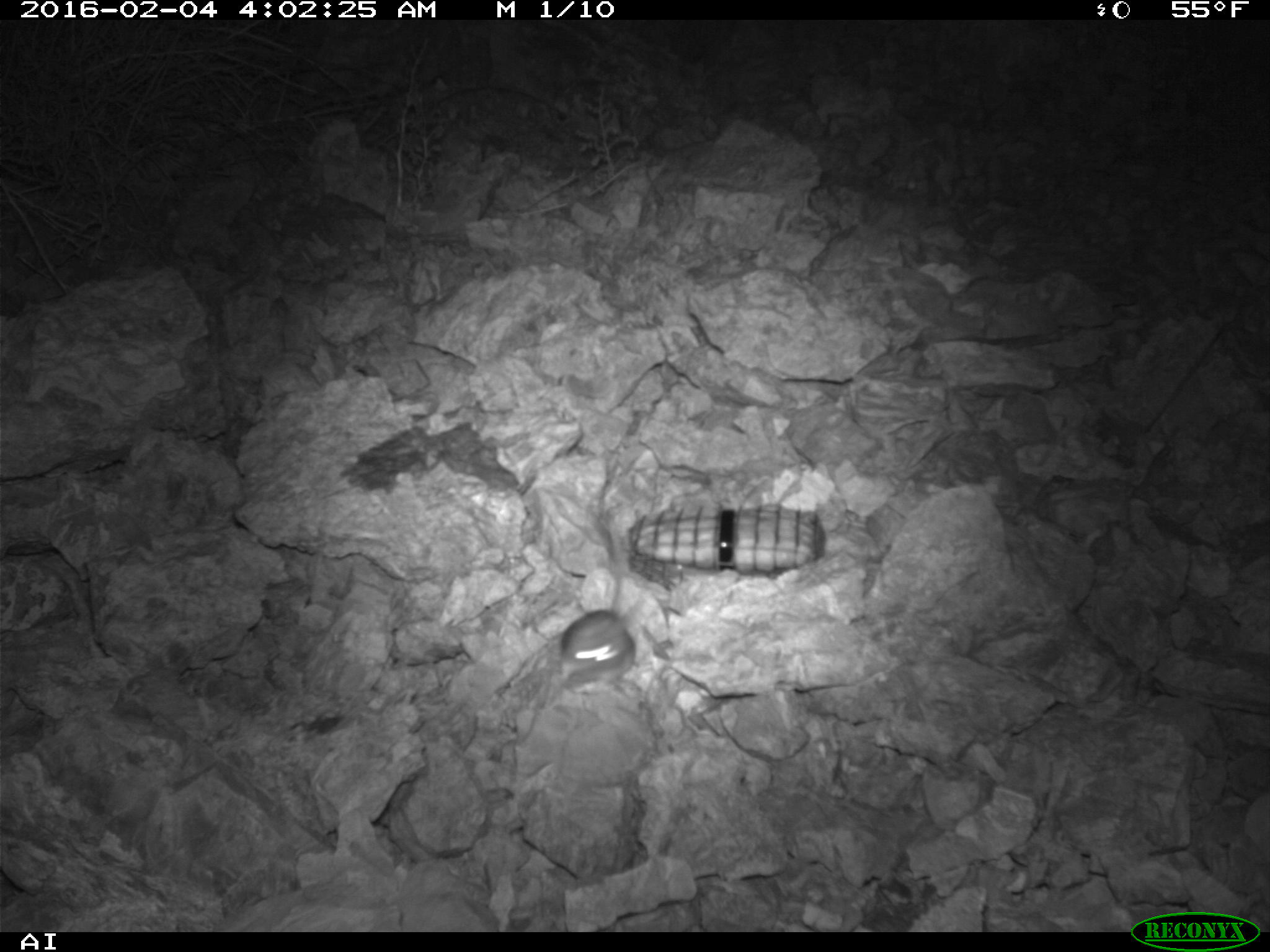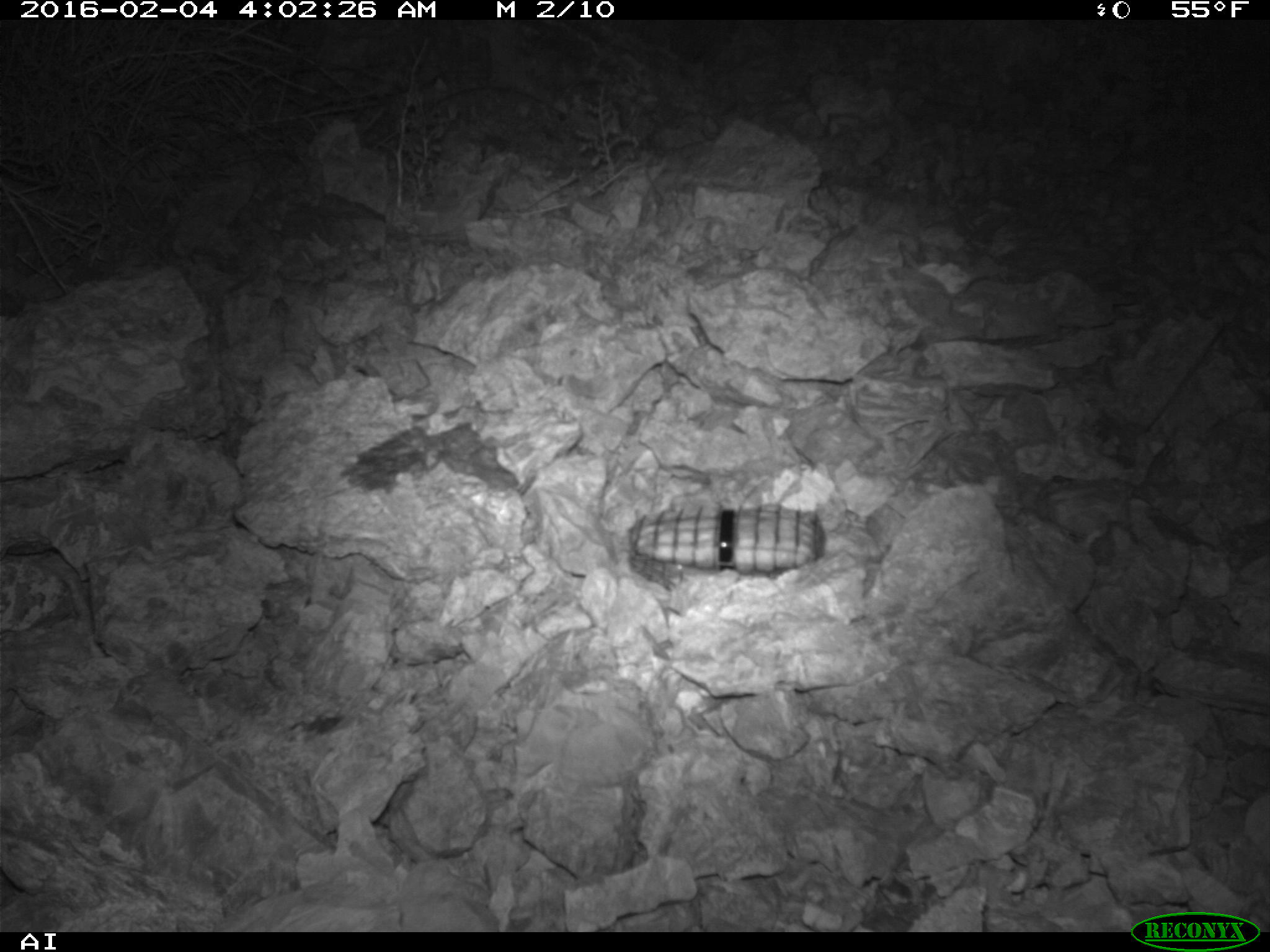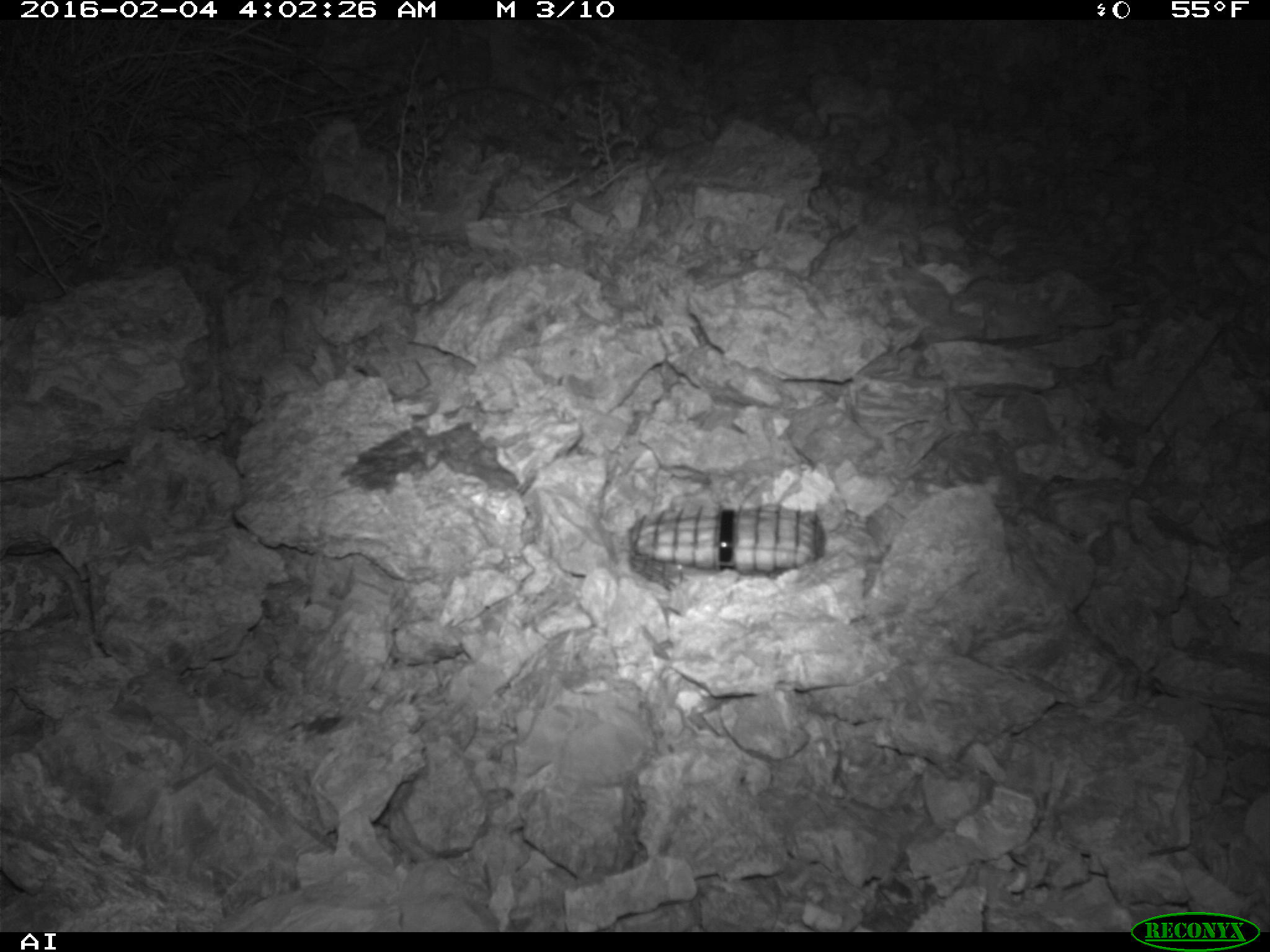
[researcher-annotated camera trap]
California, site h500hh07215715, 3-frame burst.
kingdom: Animalia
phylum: Chordata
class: Mammalia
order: Rodentia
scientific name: Rodentia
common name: rodent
Rodent (Rodentia).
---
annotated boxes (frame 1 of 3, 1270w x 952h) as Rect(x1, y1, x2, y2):
rodent: Rect(561, 526, 636, 689)